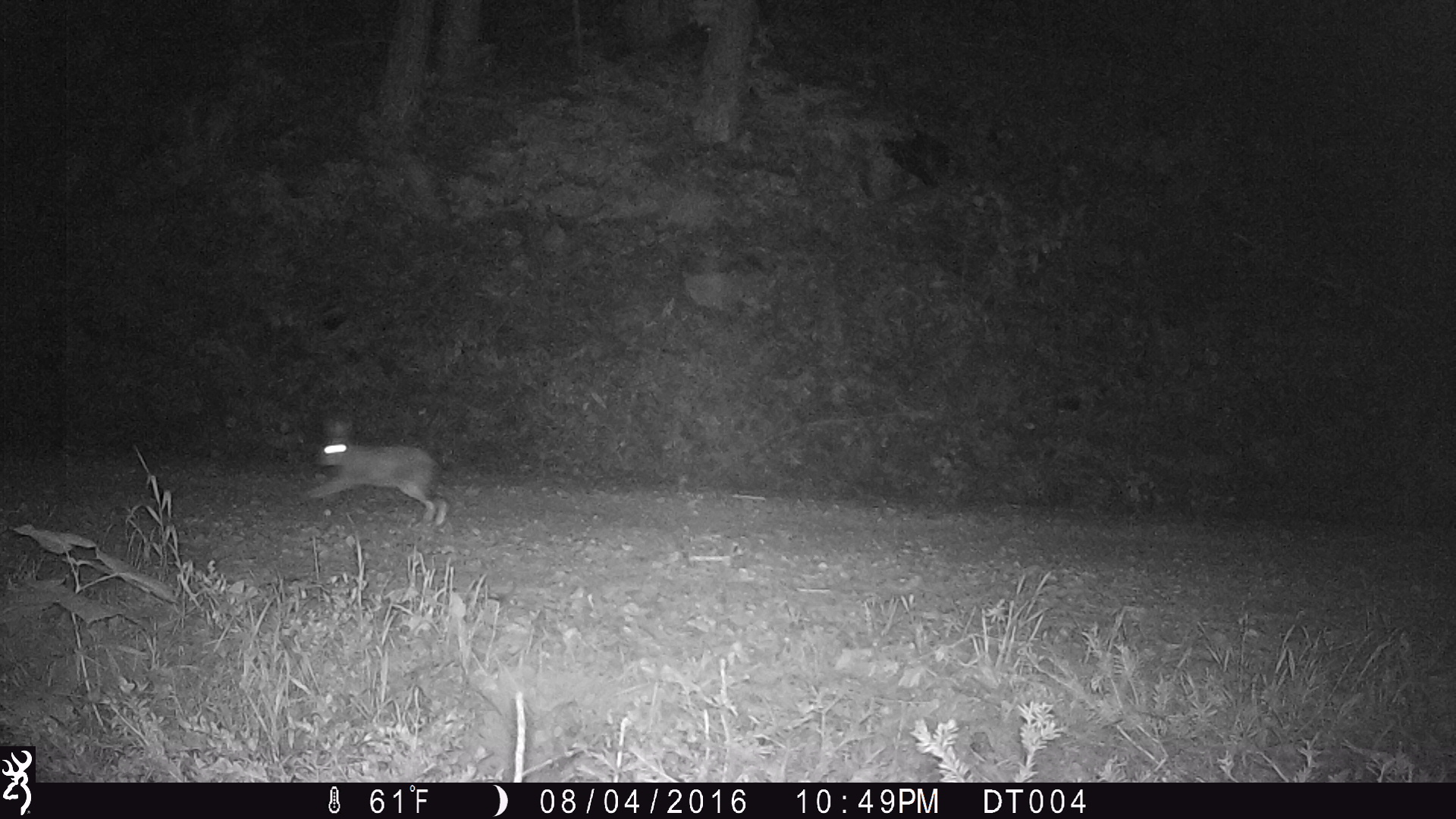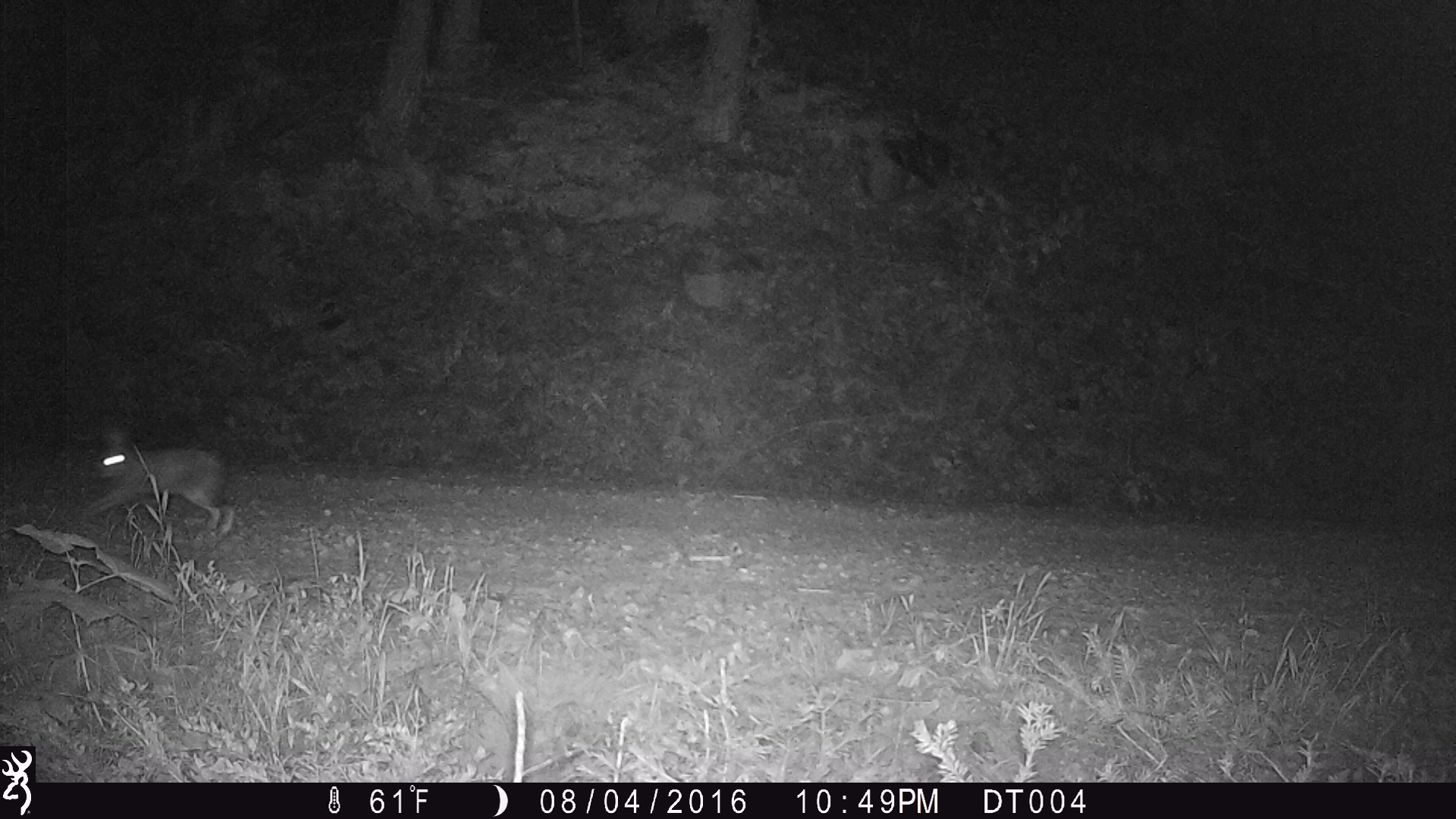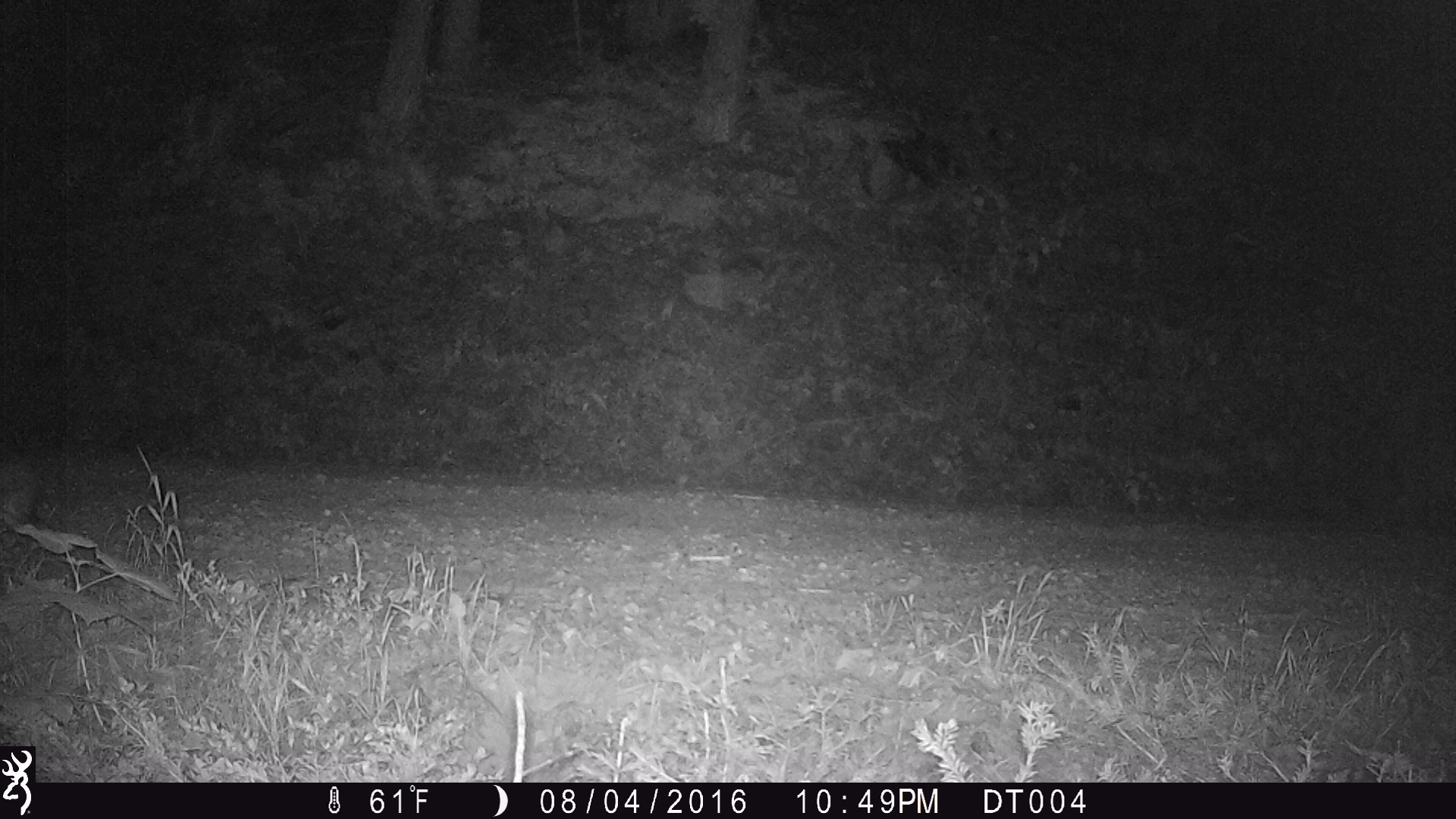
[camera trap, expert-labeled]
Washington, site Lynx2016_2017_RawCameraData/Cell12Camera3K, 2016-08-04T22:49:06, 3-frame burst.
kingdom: Animalia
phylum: Chordata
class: Mammalia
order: Lagomorpha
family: Leporidae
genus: Lepus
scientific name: Lepus americanus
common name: snowshoe hare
Lepus americanus (snowshoe hare). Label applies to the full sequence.